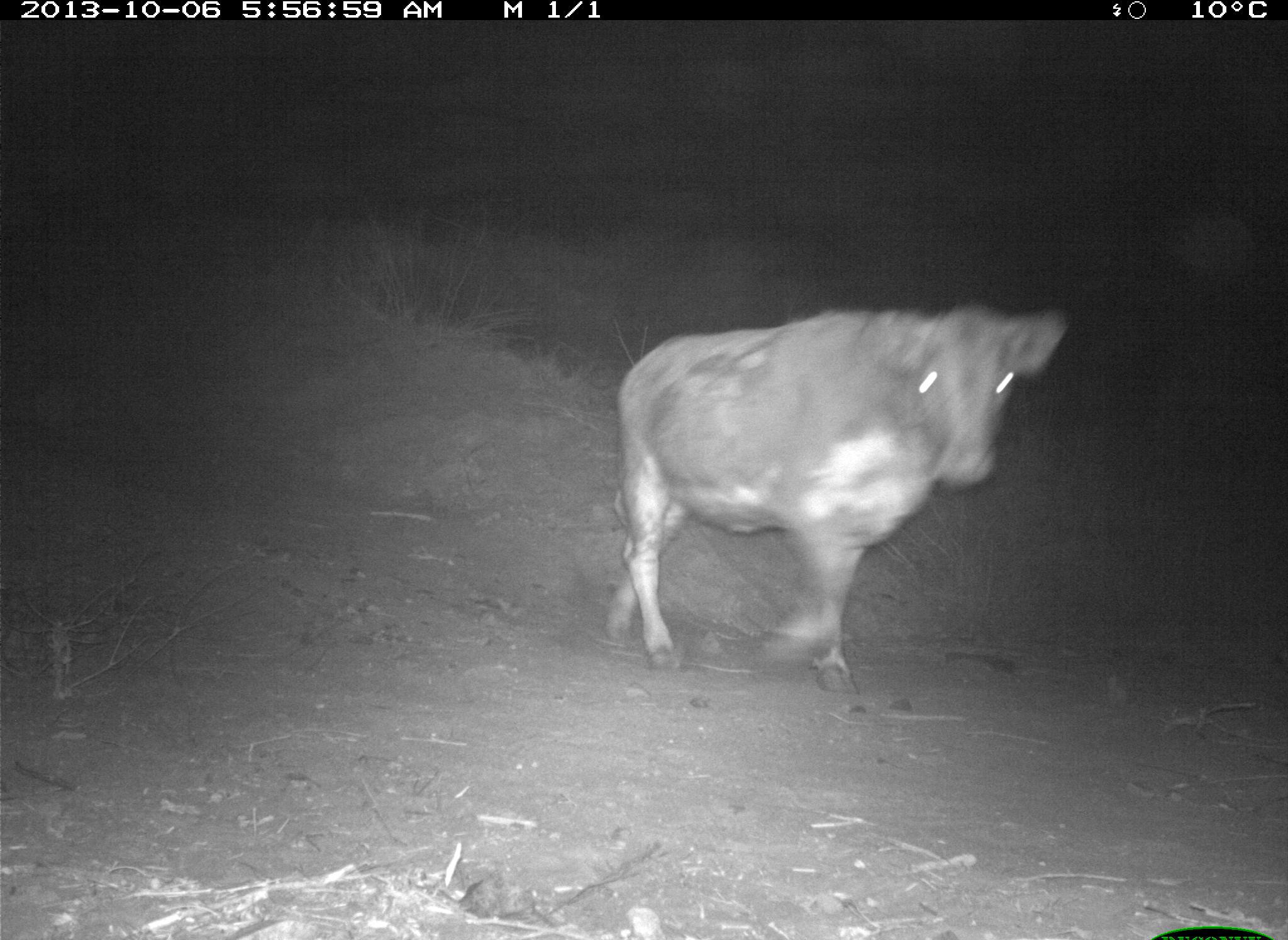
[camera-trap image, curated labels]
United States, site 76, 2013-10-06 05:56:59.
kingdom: Animalia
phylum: Chordata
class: Mammalia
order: Artiodactyla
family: Bovidae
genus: Bos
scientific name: Bos taurus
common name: cow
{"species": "cow (Bos taurus)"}